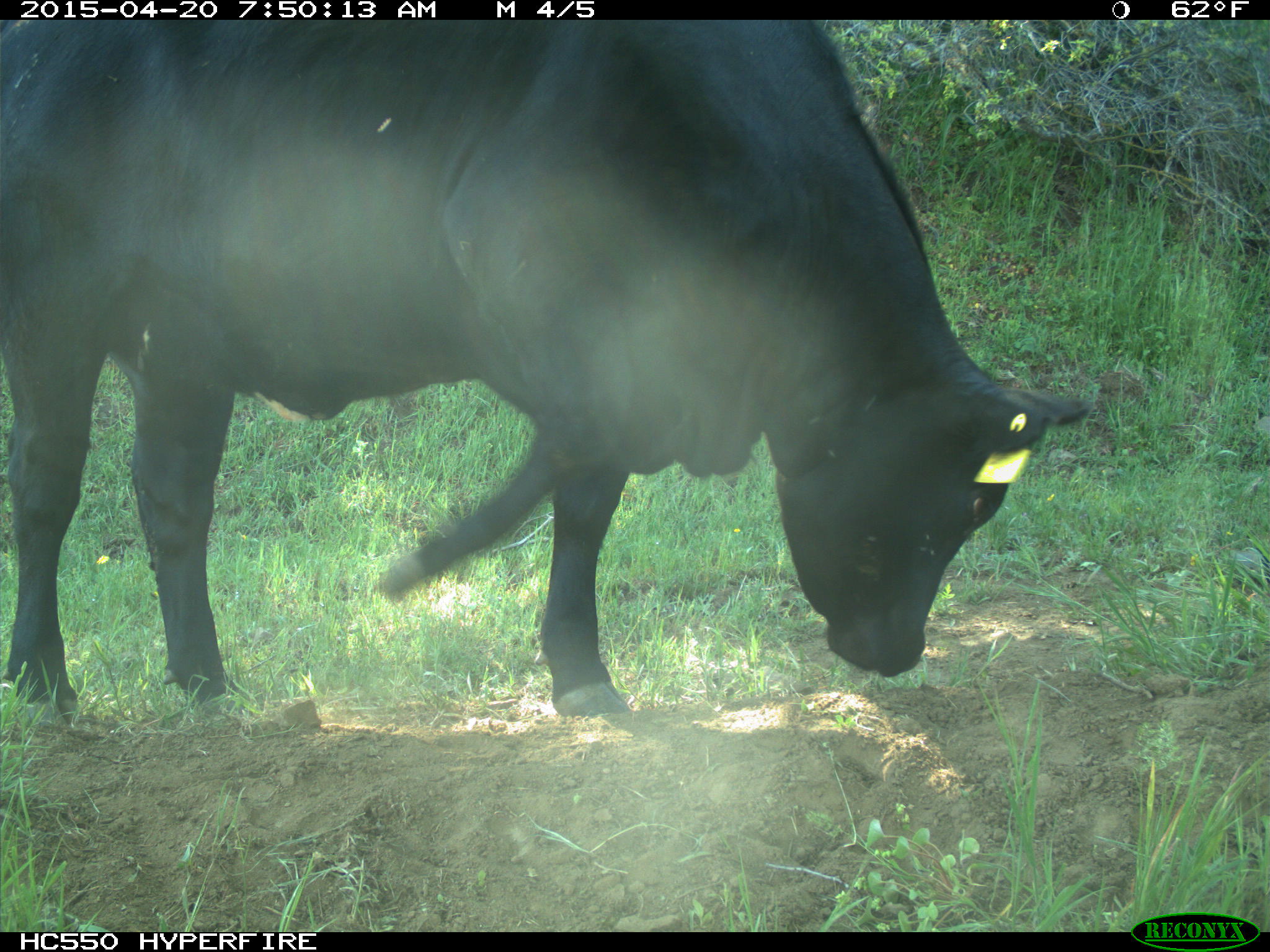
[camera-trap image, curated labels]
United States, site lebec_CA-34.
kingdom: Animalia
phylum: Chordata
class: Mammalia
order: Artiodactyla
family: Bovidae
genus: Bos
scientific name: Bos taurus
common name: domestic cow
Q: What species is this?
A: Bos taurus (domestic cow).